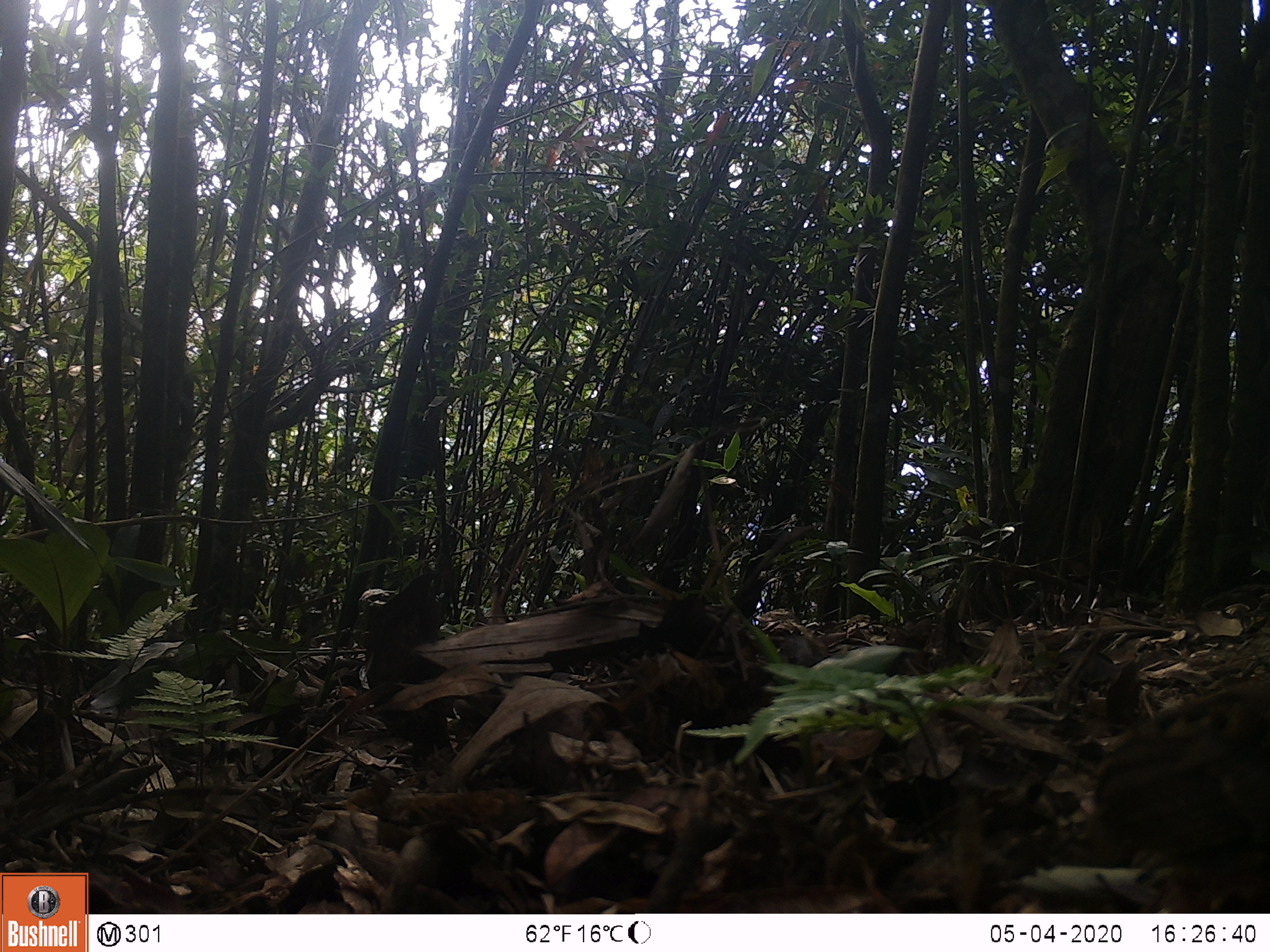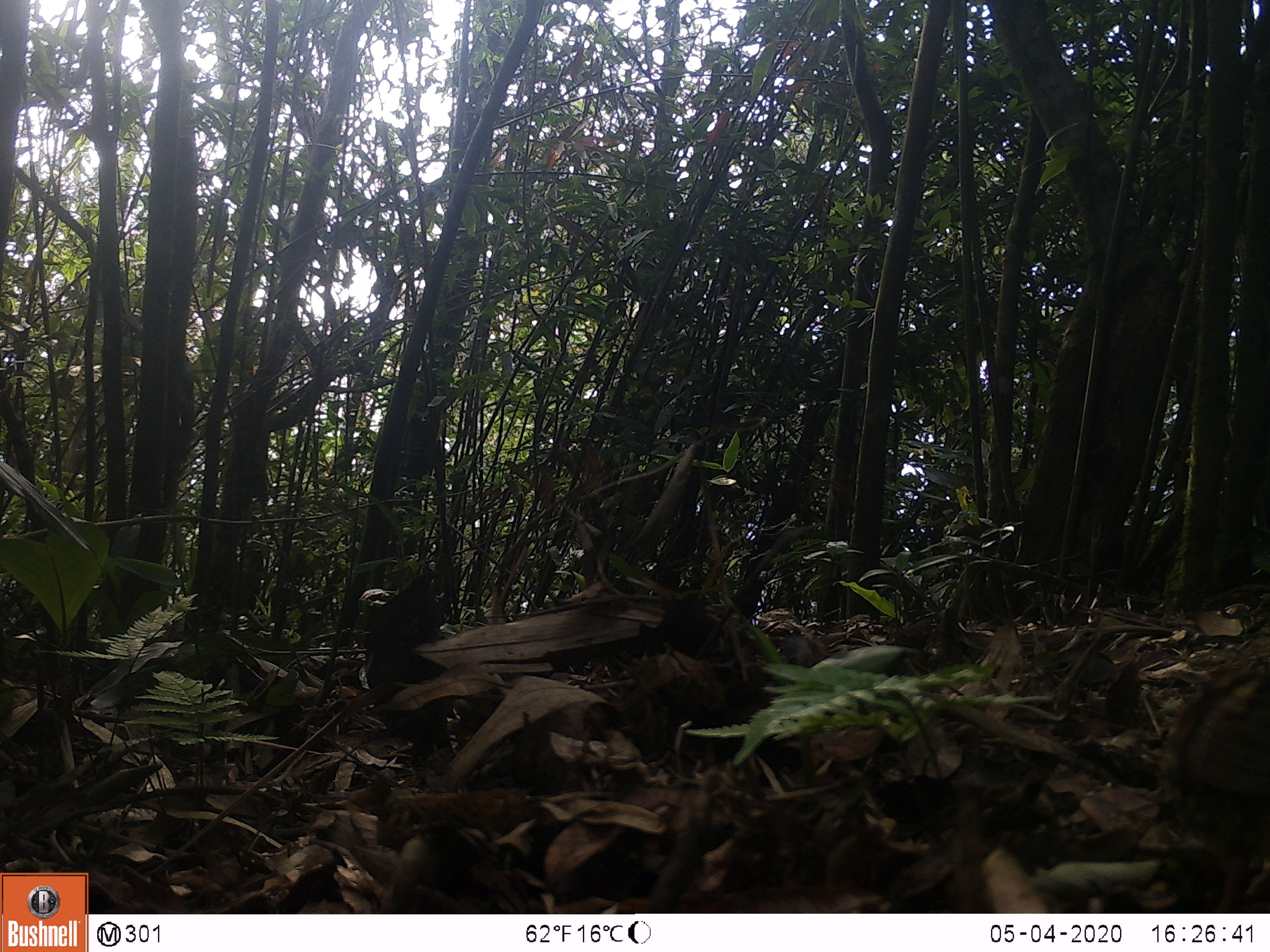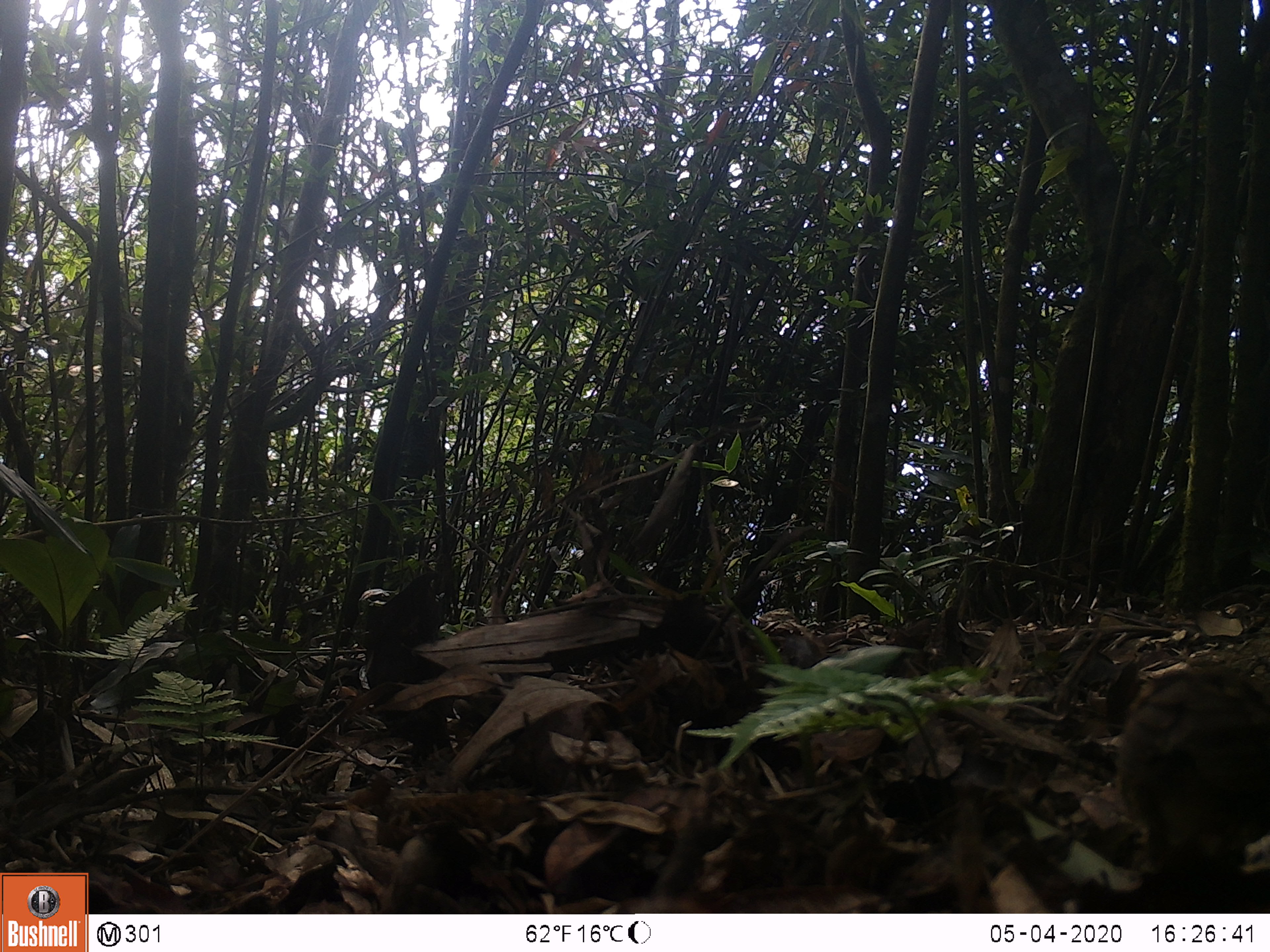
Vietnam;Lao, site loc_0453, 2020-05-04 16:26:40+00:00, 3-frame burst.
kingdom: Animalia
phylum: Chordata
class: Aves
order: Galliformes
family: Phasianidae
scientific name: Phasianidae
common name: partridge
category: unidentified partridge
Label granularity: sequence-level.